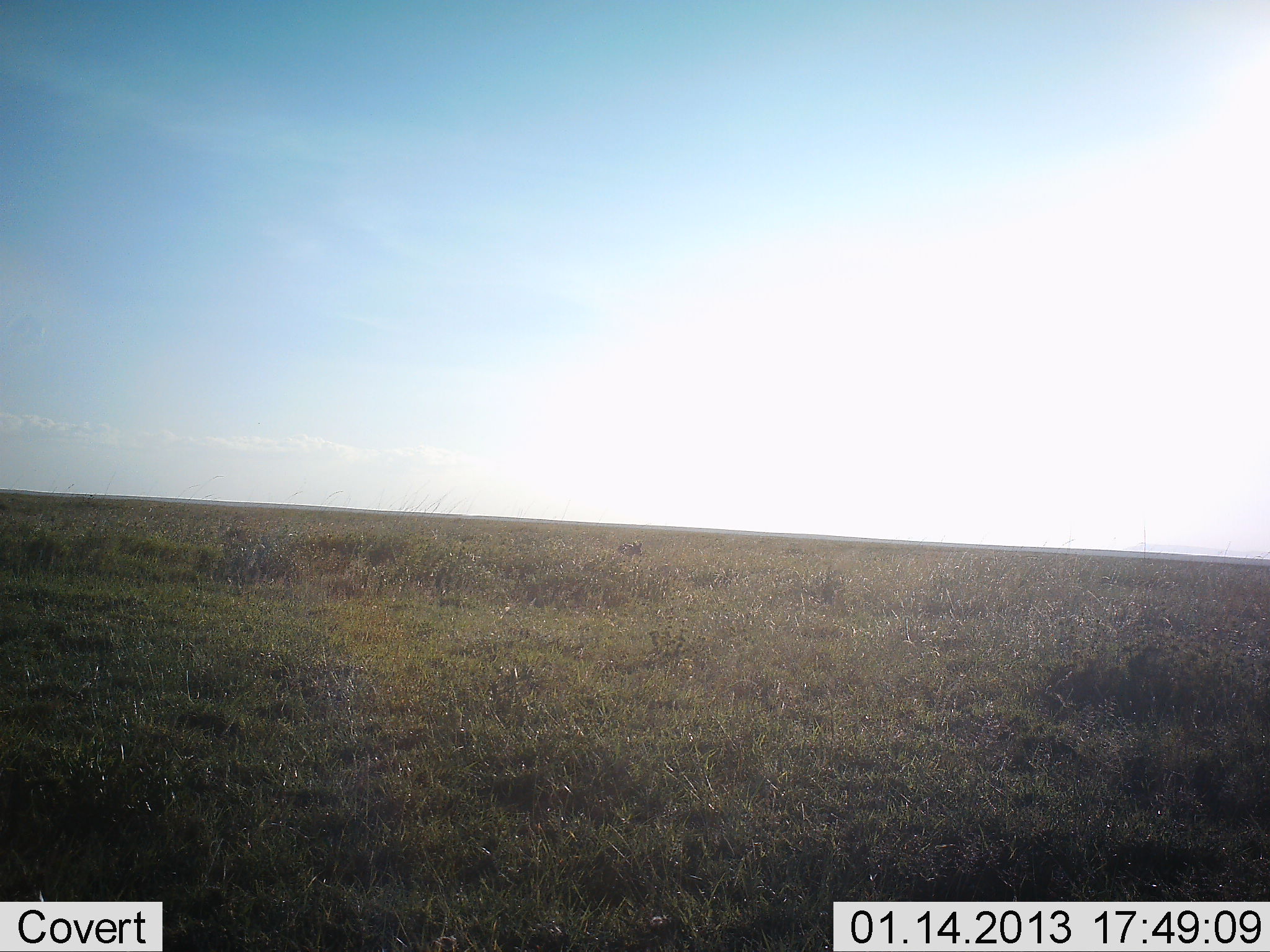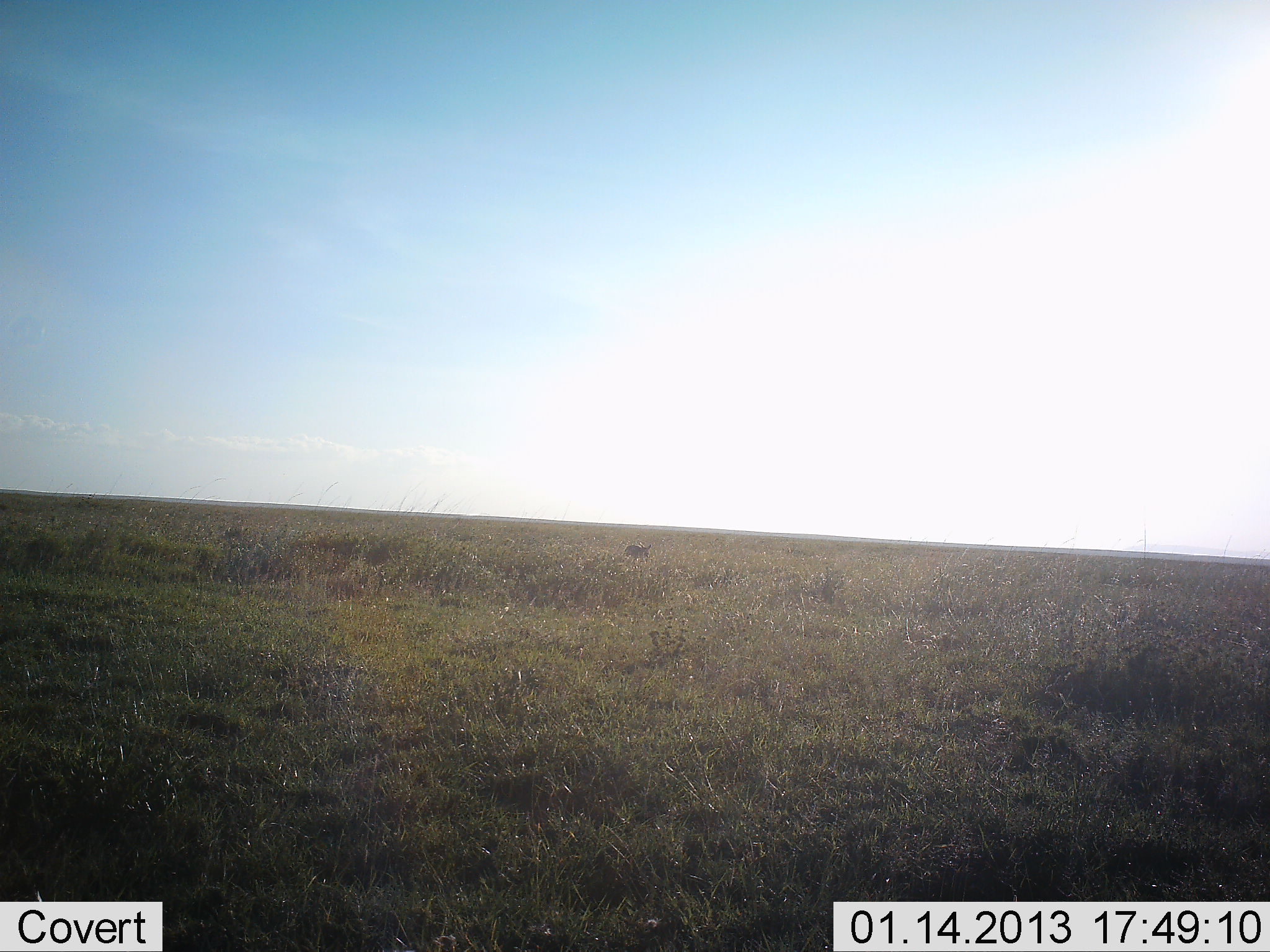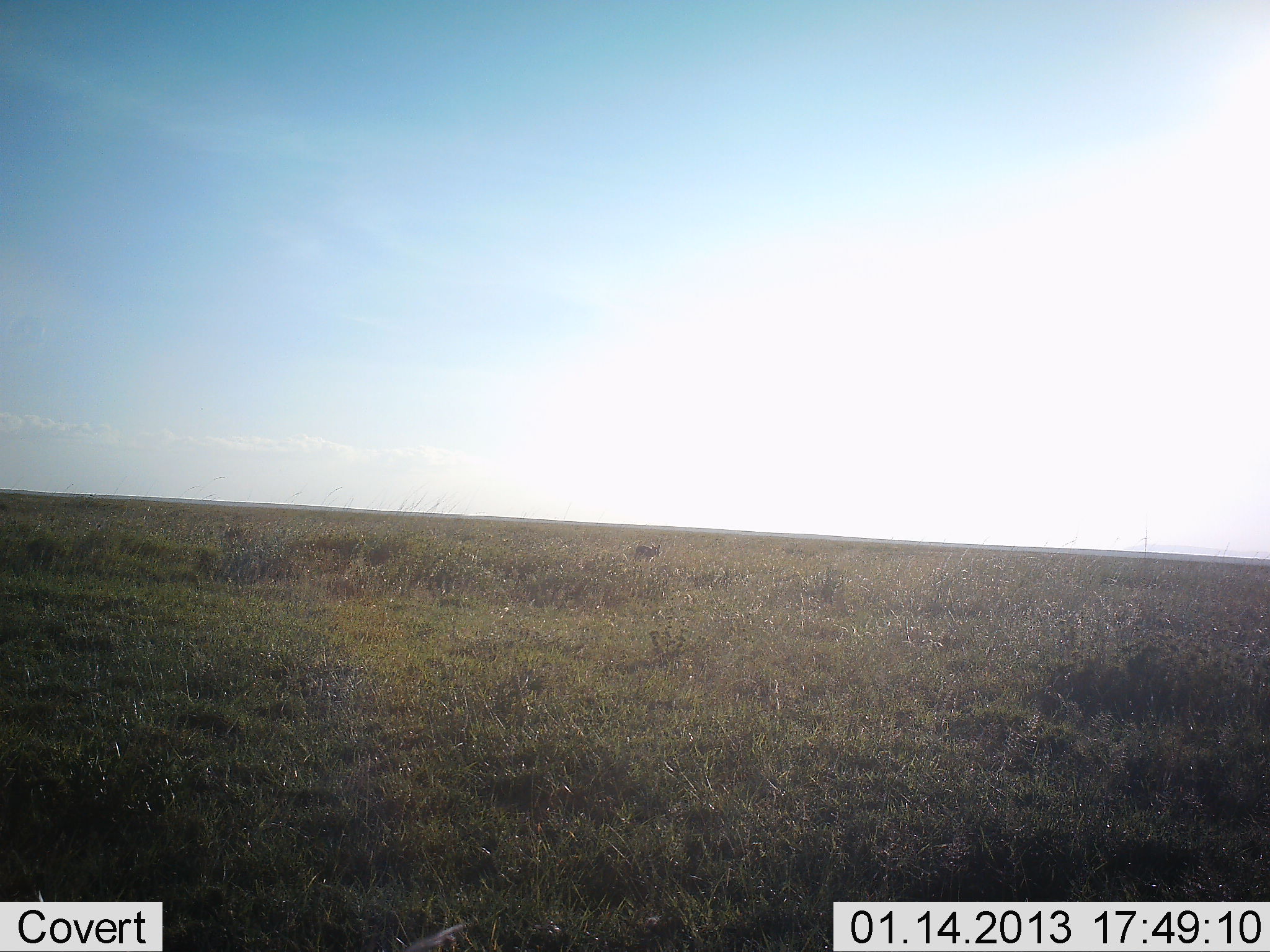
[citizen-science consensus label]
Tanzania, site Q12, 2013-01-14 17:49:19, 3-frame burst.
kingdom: Animalia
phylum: Chordata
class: Mammalia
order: Carnivora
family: Canidae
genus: Lupulella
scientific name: Lupulella mesomelas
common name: black-backed jackal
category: jackal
Jackal (black-backed jackal) (Lupulella mesomelas), count 1. Behavior (volunteer vote fractions): standing 0%, resting 0%, moving 100%, interacting 0%. Young present (vote fraction): 0%. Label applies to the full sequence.